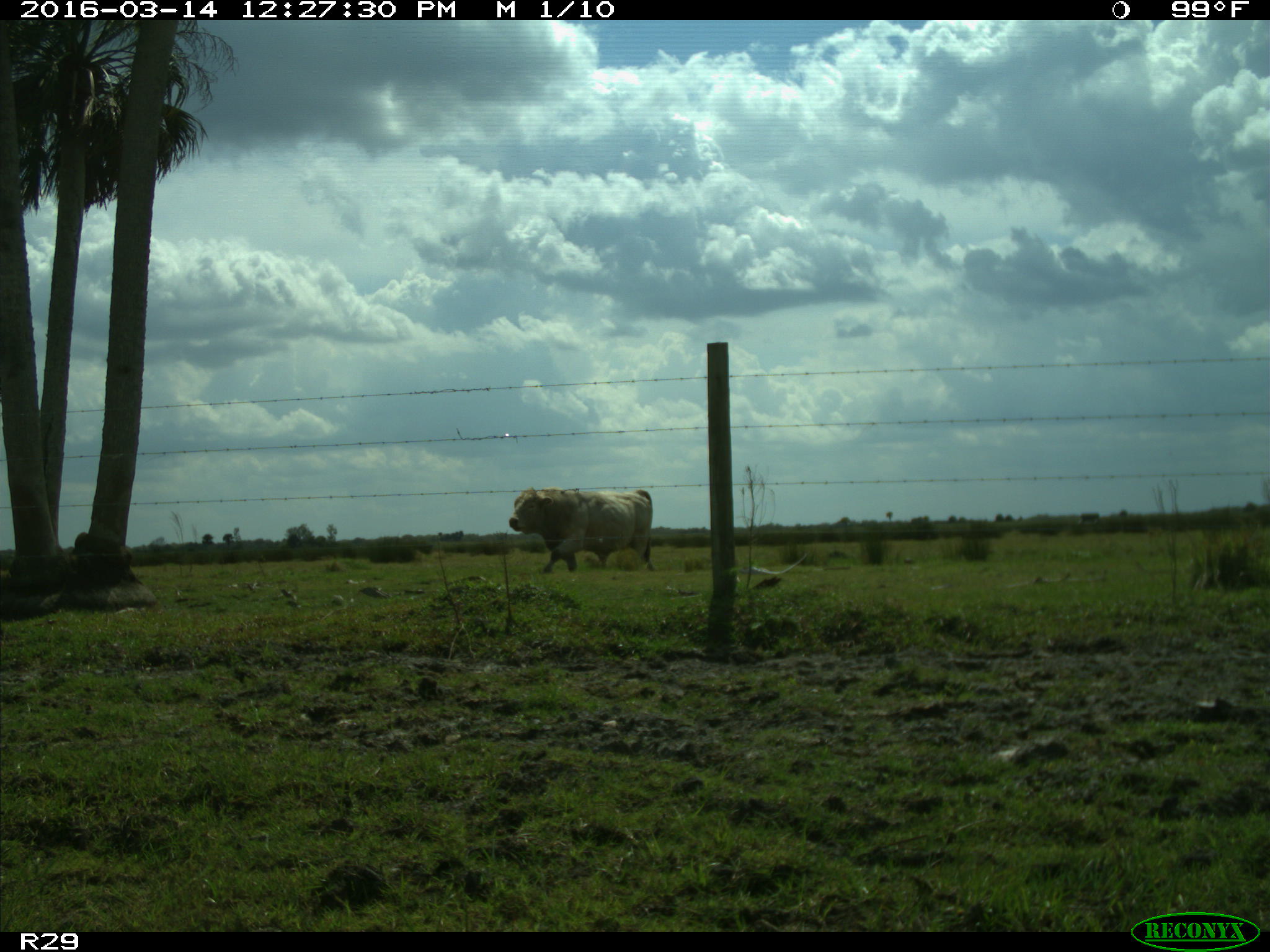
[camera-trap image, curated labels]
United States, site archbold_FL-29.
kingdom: Animalia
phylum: Chordata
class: Mammalia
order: Artiodactyla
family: Bovidae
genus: Bos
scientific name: Bos taurus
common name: domestic cow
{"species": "Bos taurus (domestic cow)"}